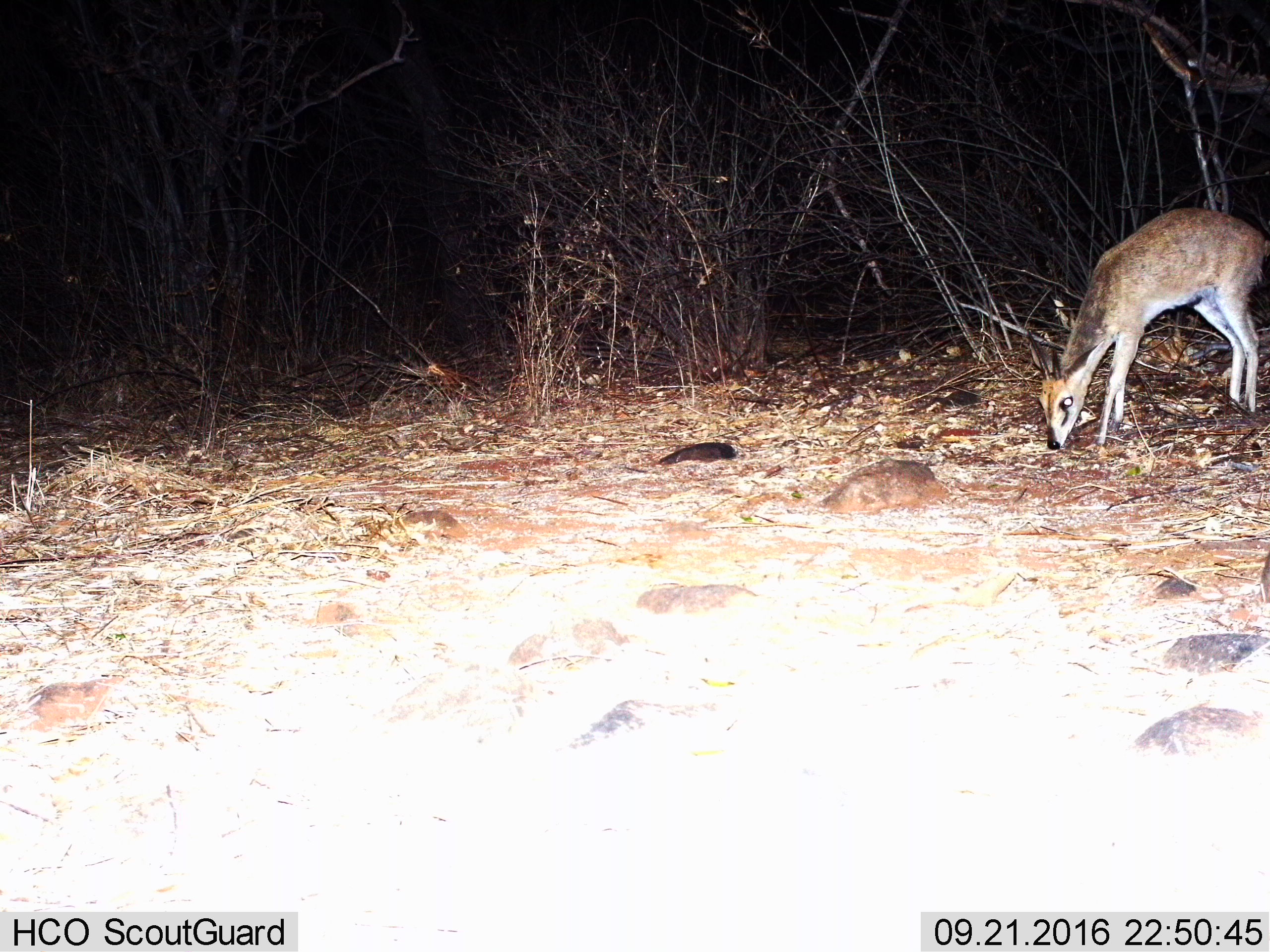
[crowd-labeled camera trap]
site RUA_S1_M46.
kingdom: Animalia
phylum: Chordata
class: Mammalia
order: Artiodactyla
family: Bovidae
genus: Sylvicapra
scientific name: Sylvicapra grimmia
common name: common duiker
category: duikercommongrey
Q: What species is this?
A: Duikercommongrey (common duiker) (Sylvicapra grimmia).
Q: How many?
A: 1.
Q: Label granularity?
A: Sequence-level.